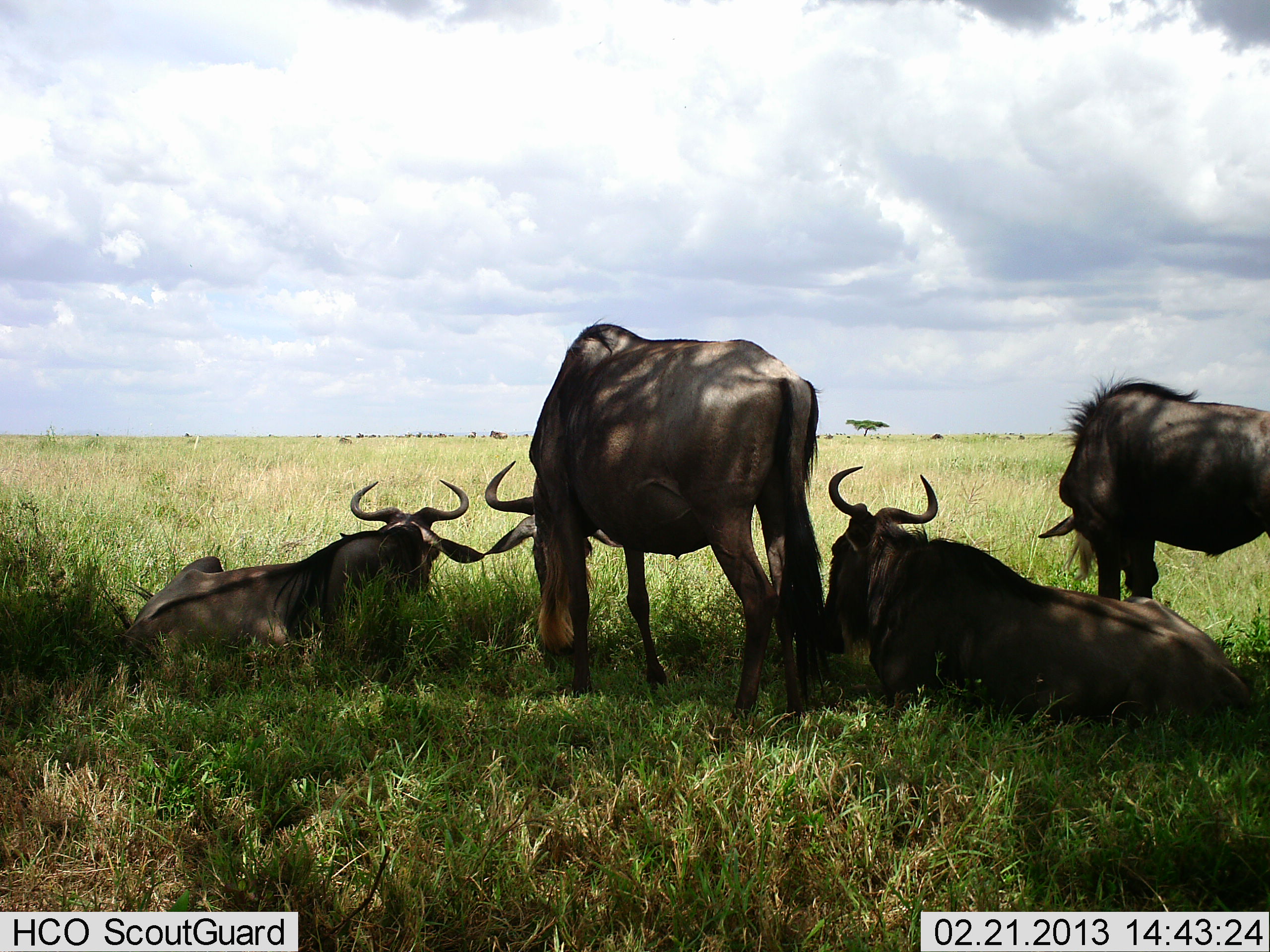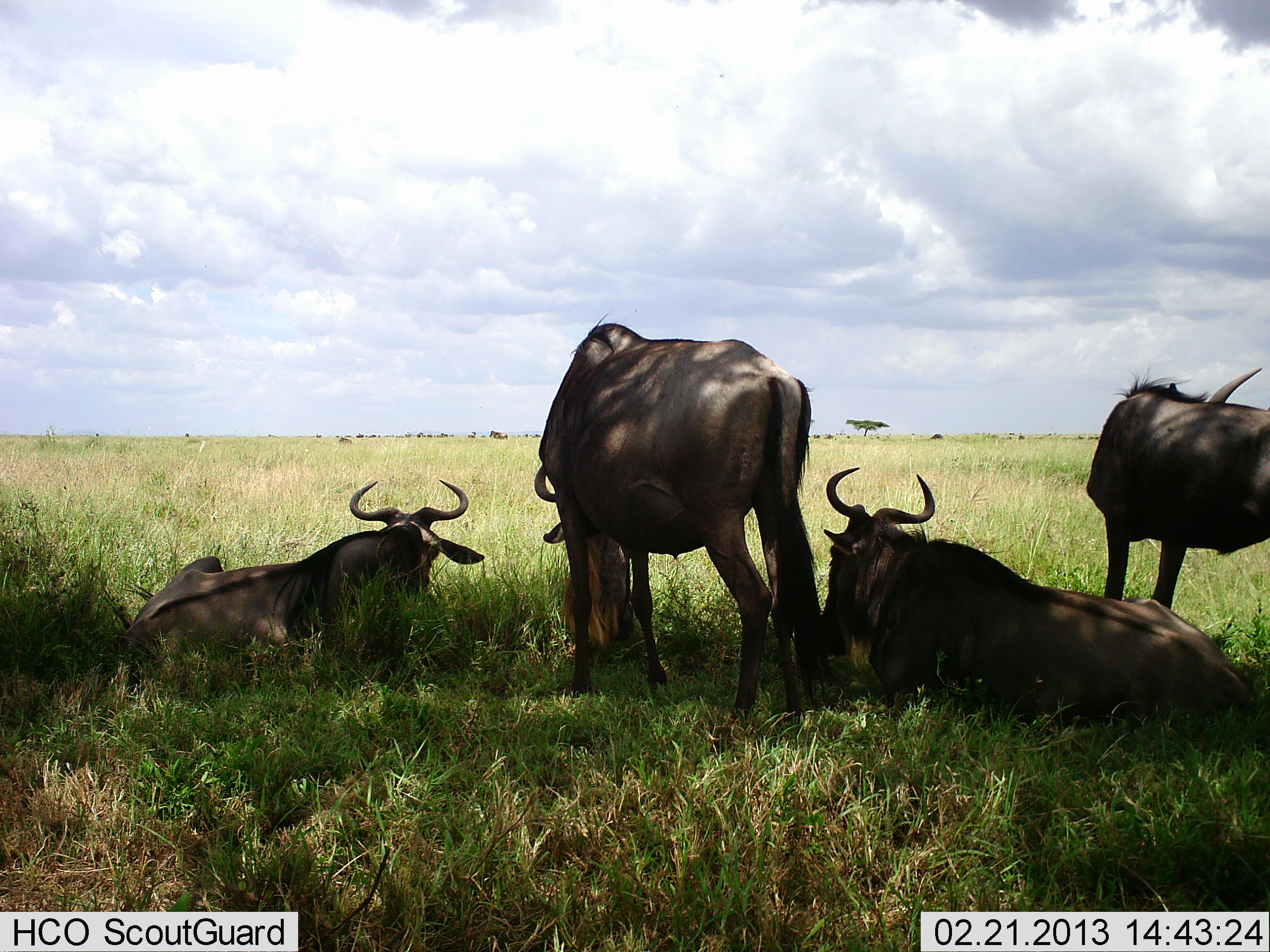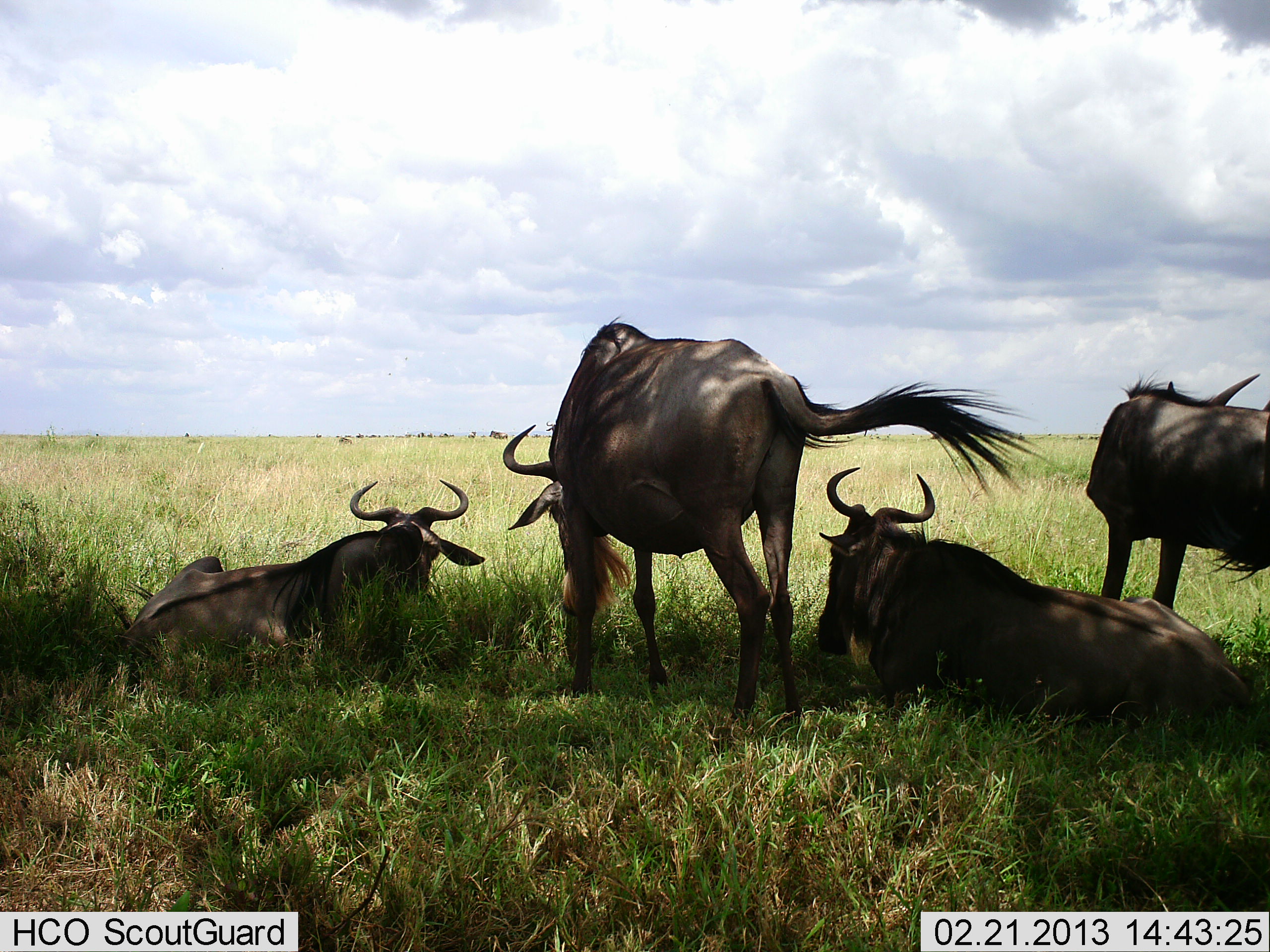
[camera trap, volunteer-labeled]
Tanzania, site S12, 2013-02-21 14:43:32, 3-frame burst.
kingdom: Animalia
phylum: Chordata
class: Mammalia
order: Artiodactyla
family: Bovidae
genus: Connochaetes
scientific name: Connochaetes taurinus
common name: blue wildebeest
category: wildebeest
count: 4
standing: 80%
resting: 100%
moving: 5%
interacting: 5%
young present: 0%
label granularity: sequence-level